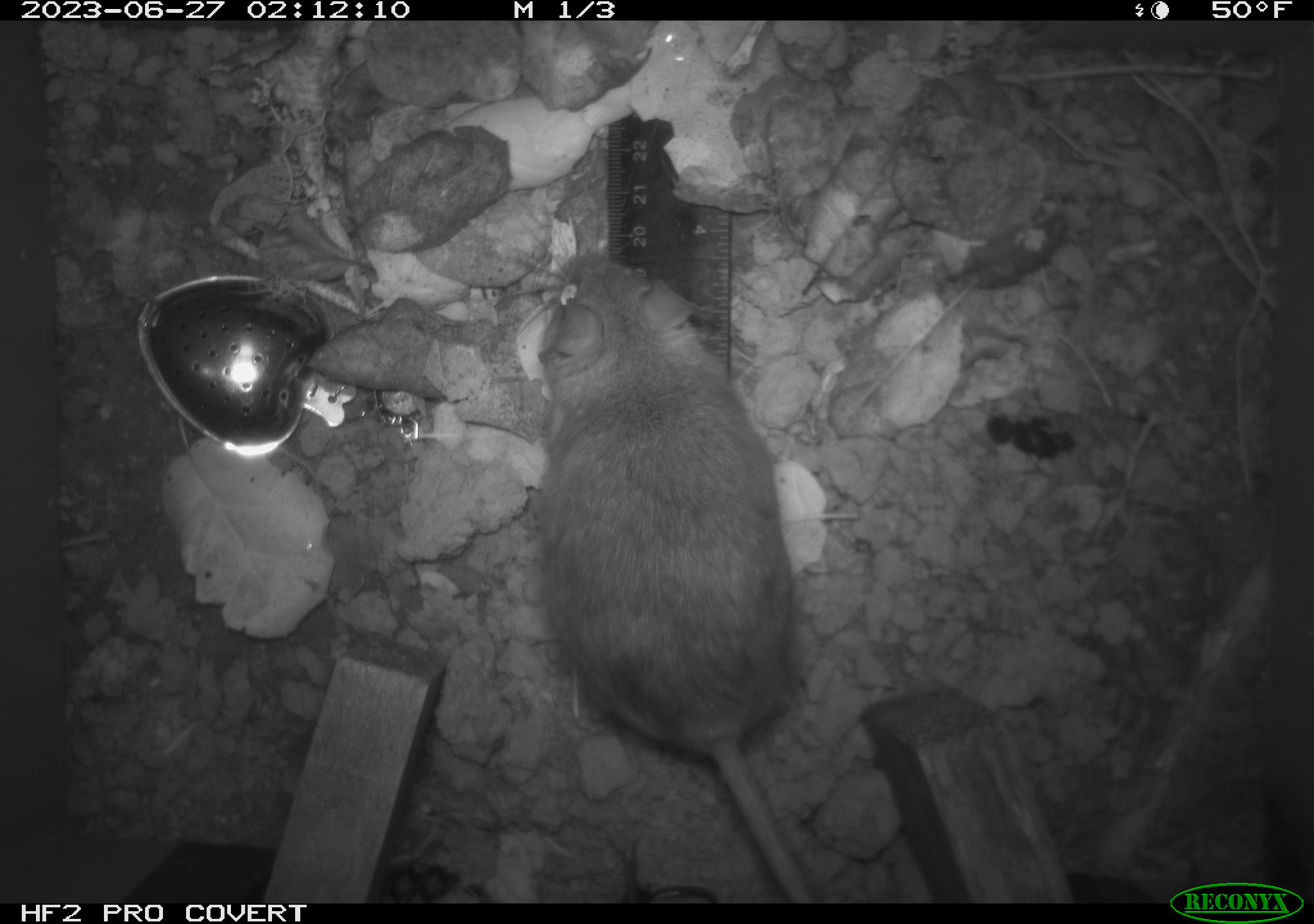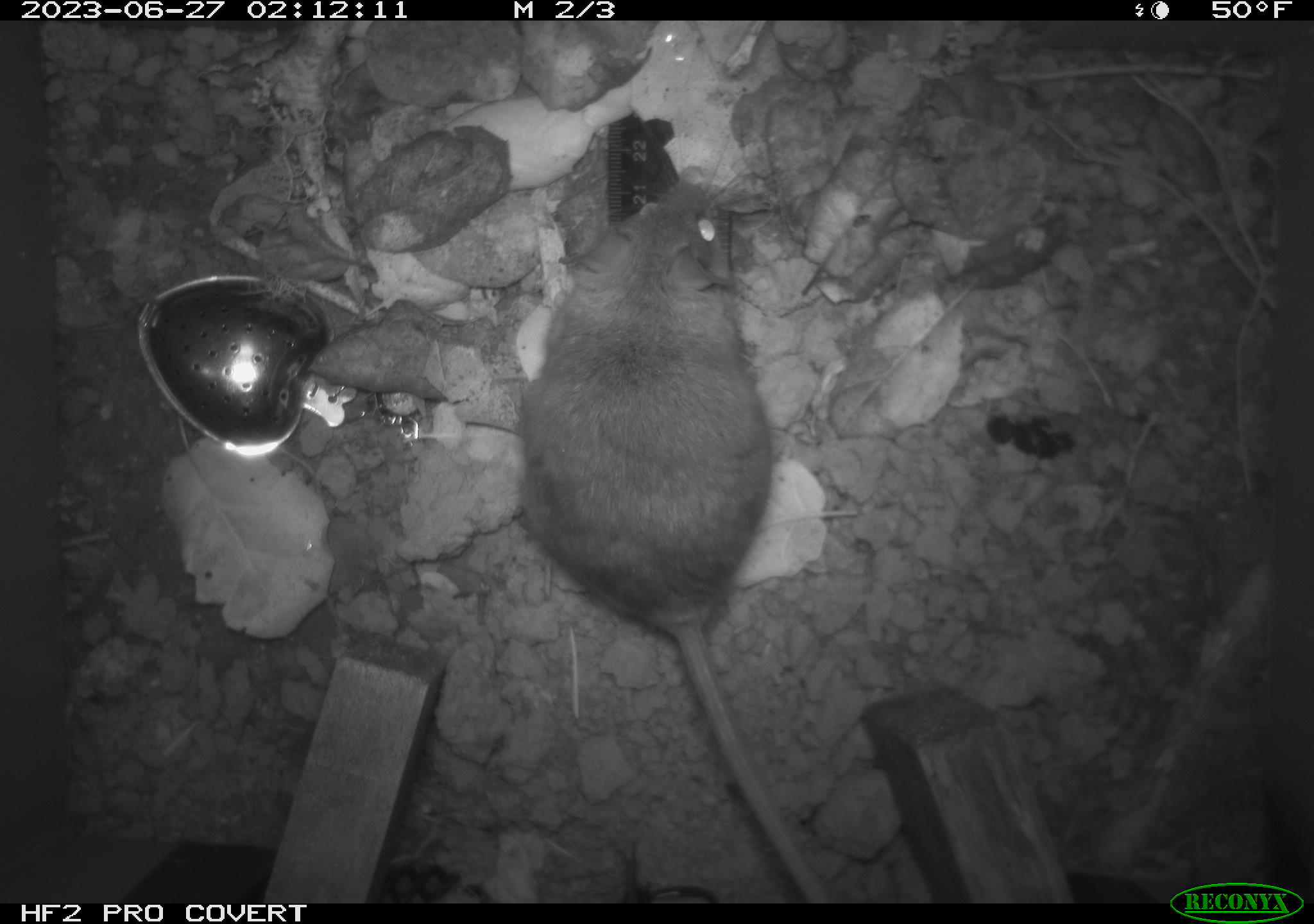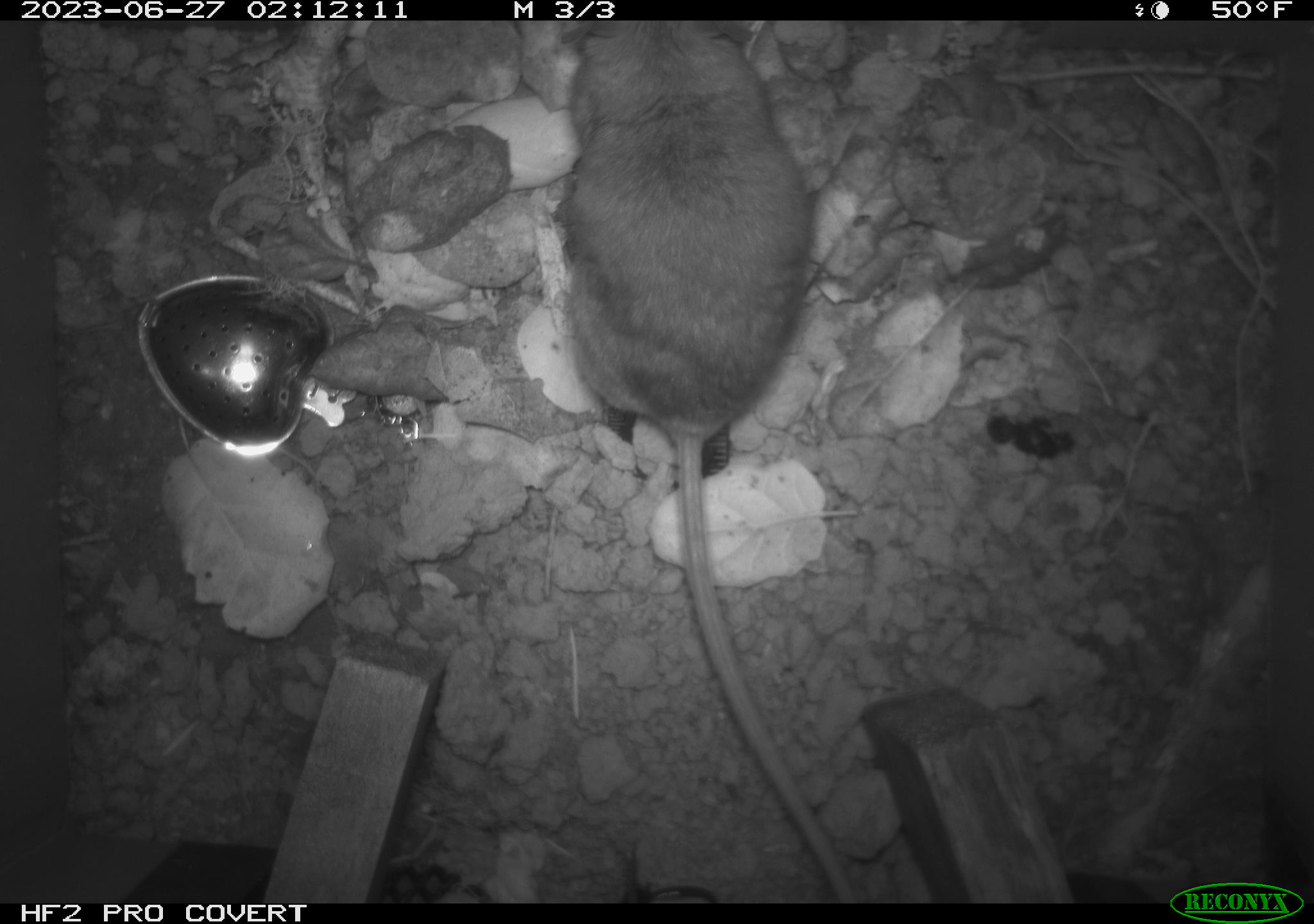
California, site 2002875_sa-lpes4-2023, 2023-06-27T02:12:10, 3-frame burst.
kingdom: Animalia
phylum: Chordata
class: Mammalia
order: Rodentia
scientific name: Rodentia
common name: mouse species